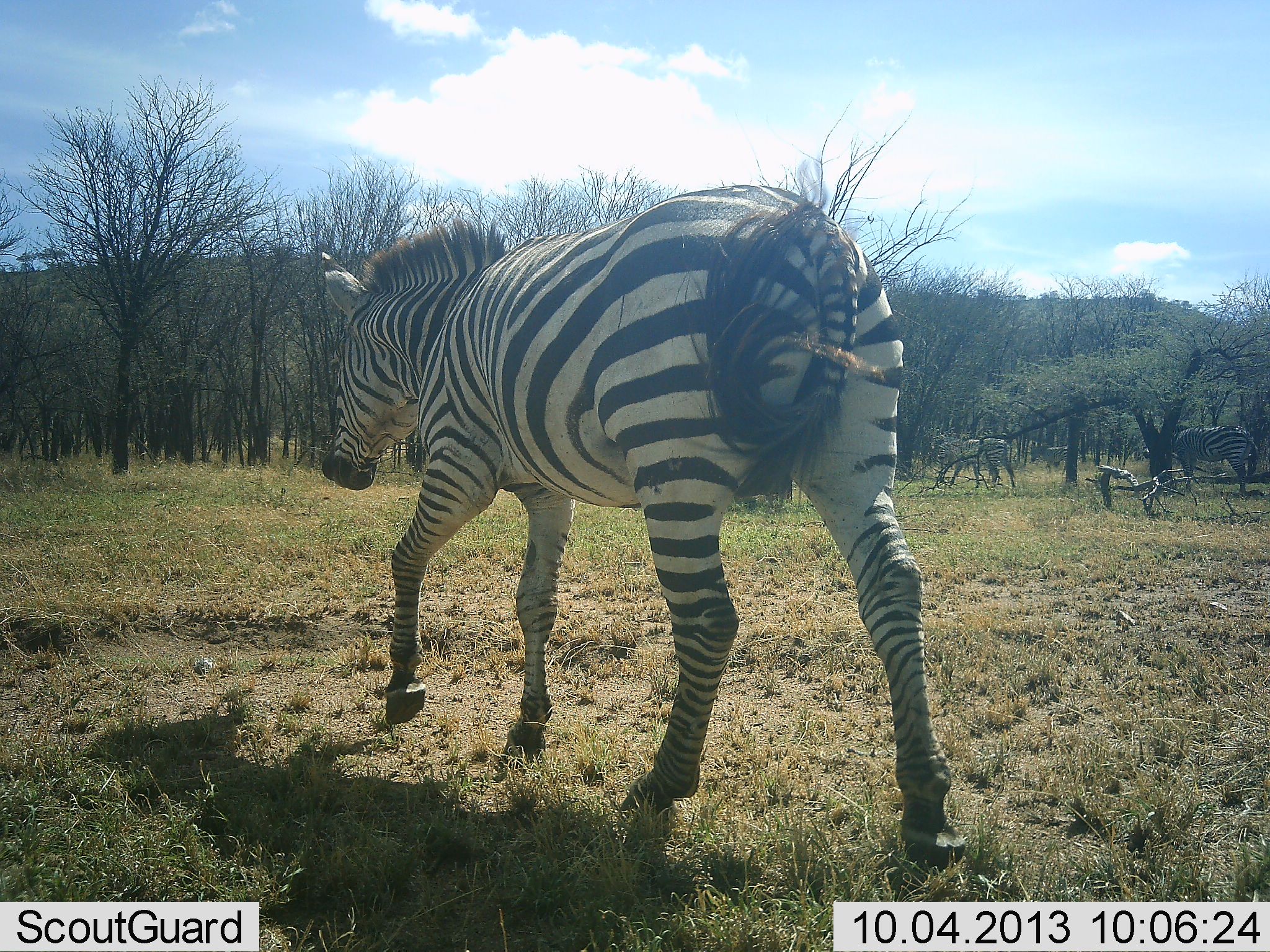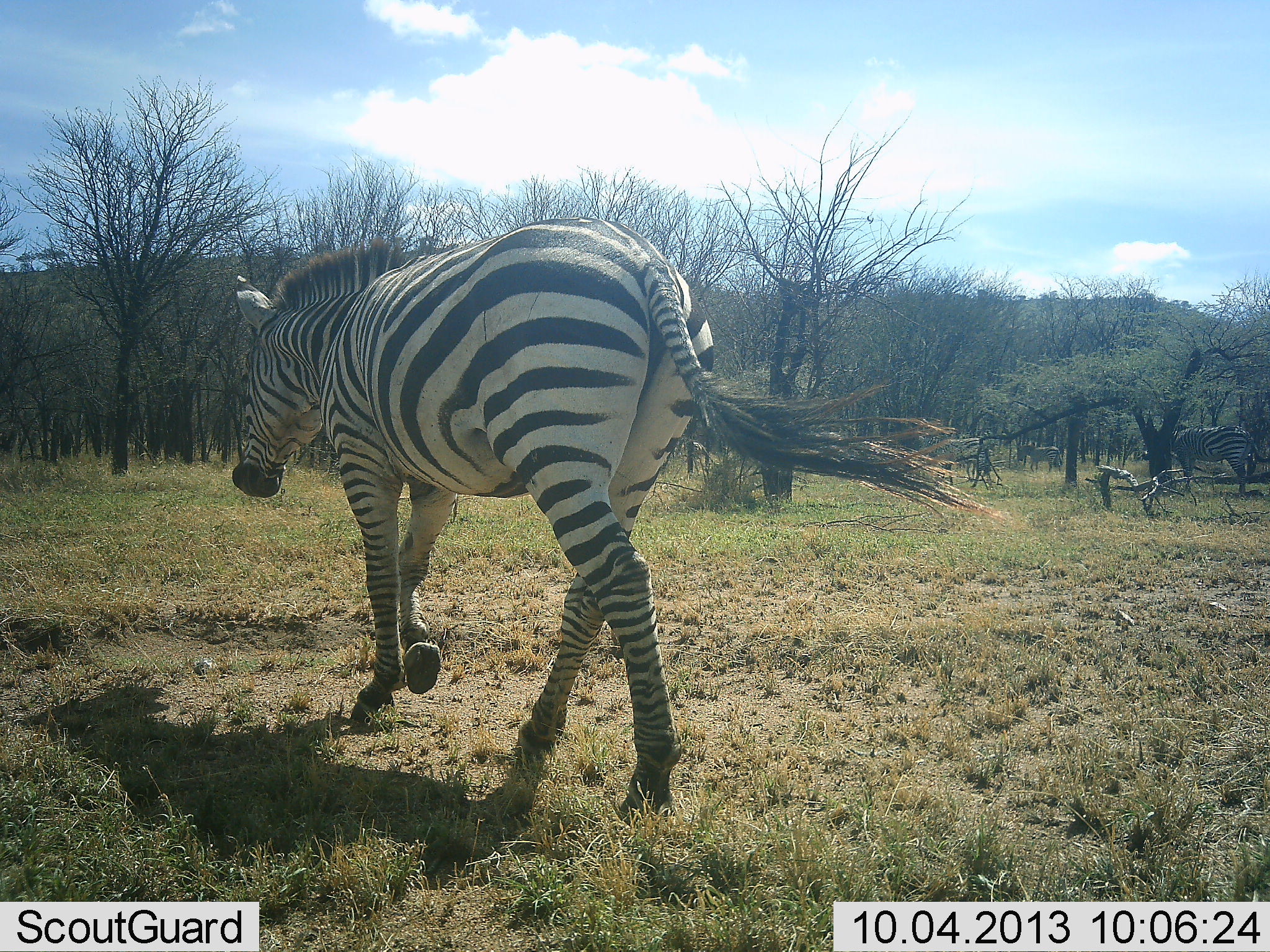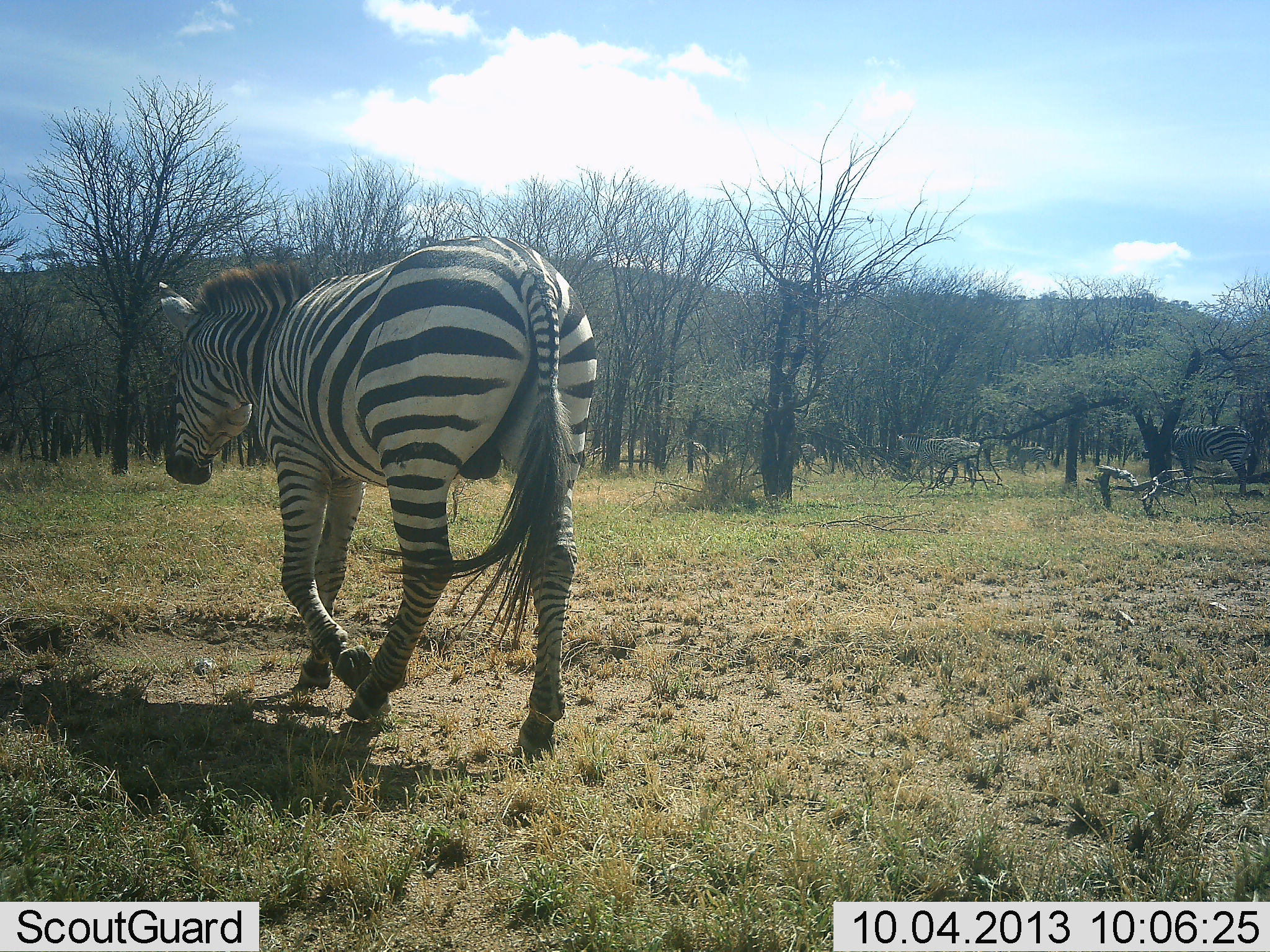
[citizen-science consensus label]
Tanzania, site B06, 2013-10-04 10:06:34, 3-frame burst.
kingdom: Animalia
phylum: Chordata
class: Mammalia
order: Perissodactyla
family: Equidae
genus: Equus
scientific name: Equus quagga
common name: plains zebra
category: zebra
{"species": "zebra (plains zebra) (Equus quagga)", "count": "2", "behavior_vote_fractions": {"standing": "41%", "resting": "3%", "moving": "91%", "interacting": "0%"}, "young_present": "0%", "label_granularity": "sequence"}